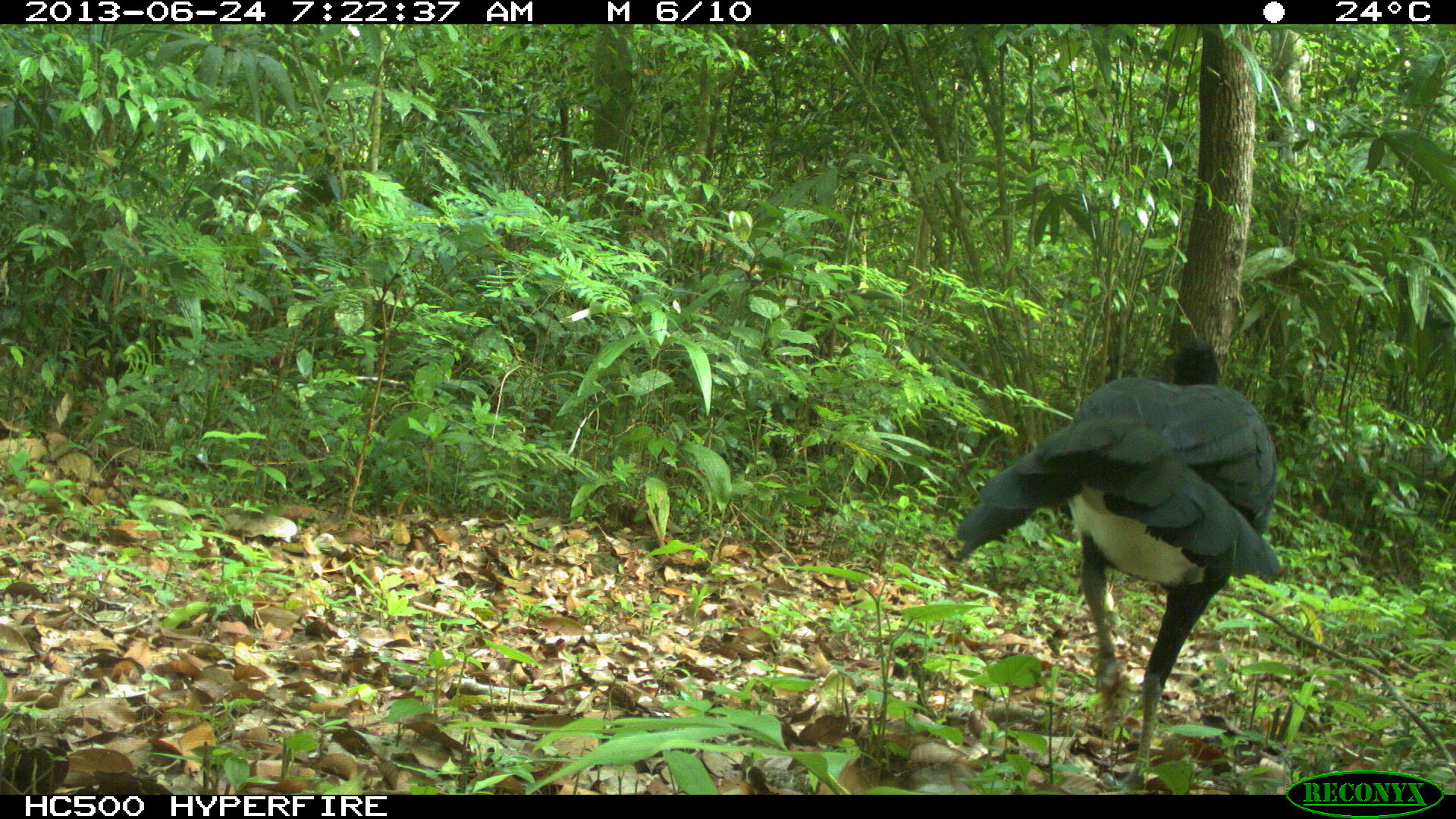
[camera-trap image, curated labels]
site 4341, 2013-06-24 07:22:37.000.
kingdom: Animalia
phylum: Chordata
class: Aves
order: Galliformes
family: Cracidae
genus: Crax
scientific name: Crax rubra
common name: great curassow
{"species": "Crax rubra (great curassow)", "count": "1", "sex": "male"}